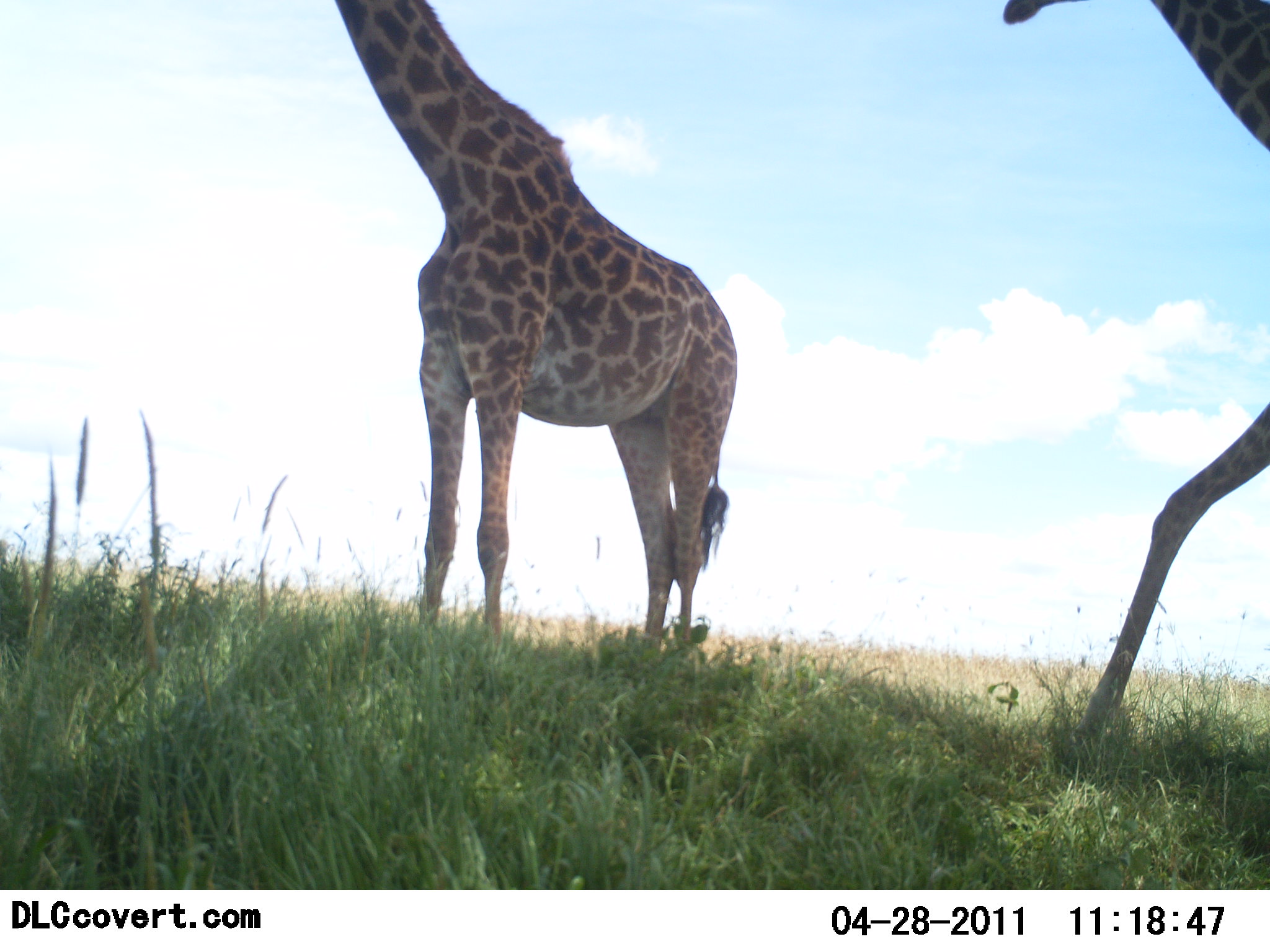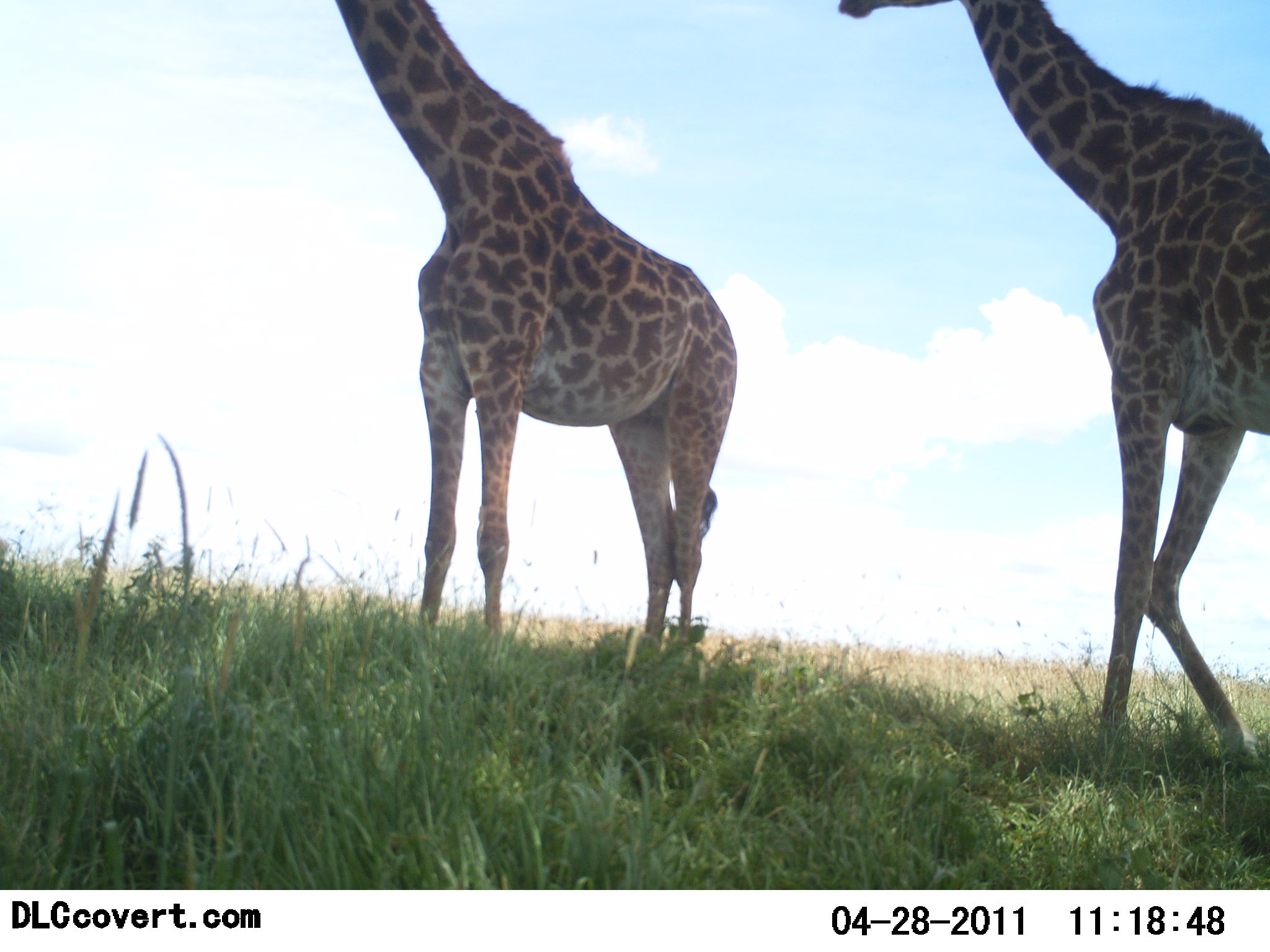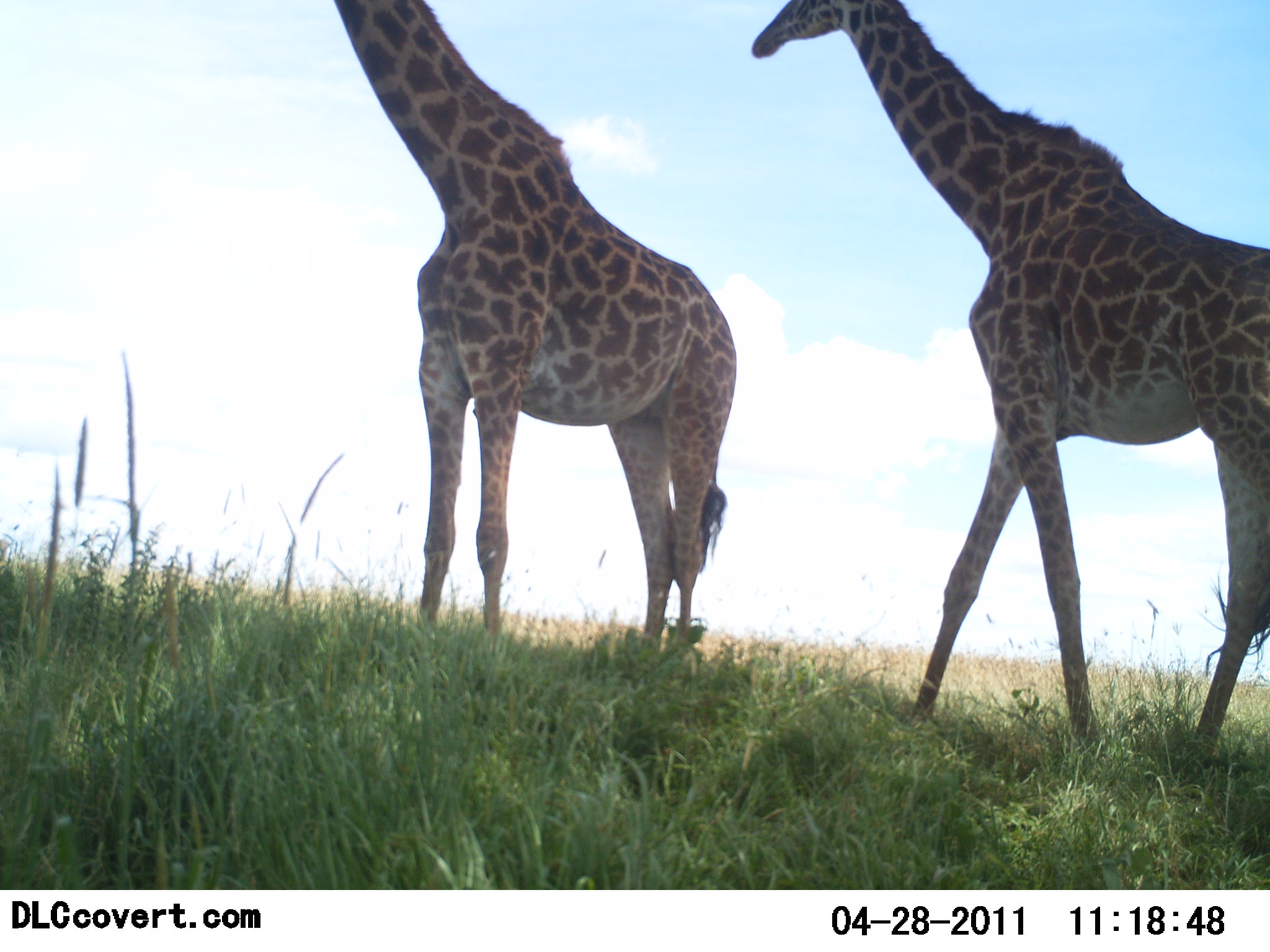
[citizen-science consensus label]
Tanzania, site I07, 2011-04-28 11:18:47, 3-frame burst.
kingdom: Animalia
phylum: Chordata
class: Mammalia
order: Artiodactyla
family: Giraffidae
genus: Giraffa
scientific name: Giraffa camelopardalis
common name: giraffe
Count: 2.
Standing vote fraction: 100%.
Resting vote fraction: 0%.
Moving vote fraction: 100%.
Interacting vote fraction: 0%.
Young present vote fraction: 0%.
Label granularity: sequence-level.